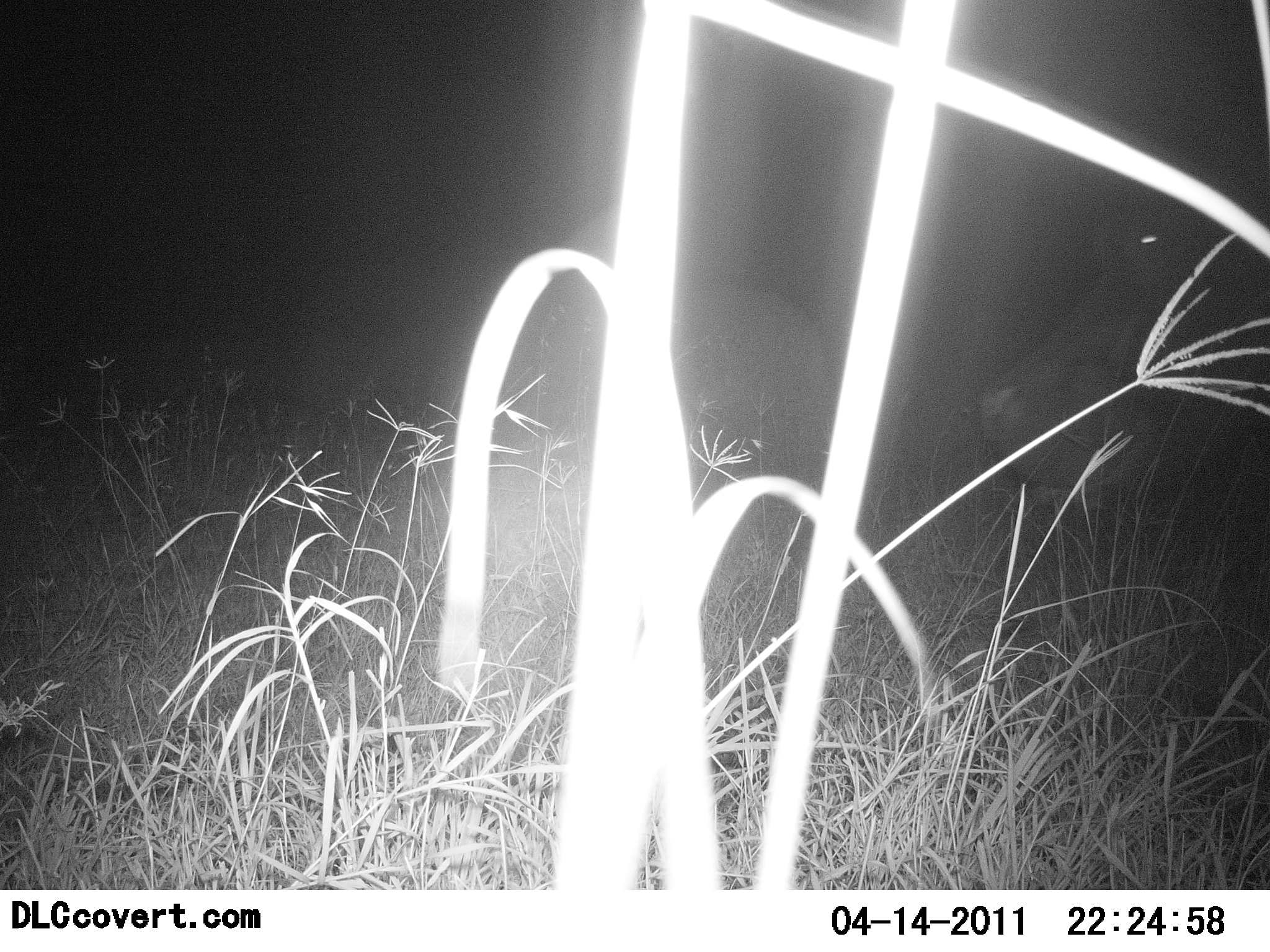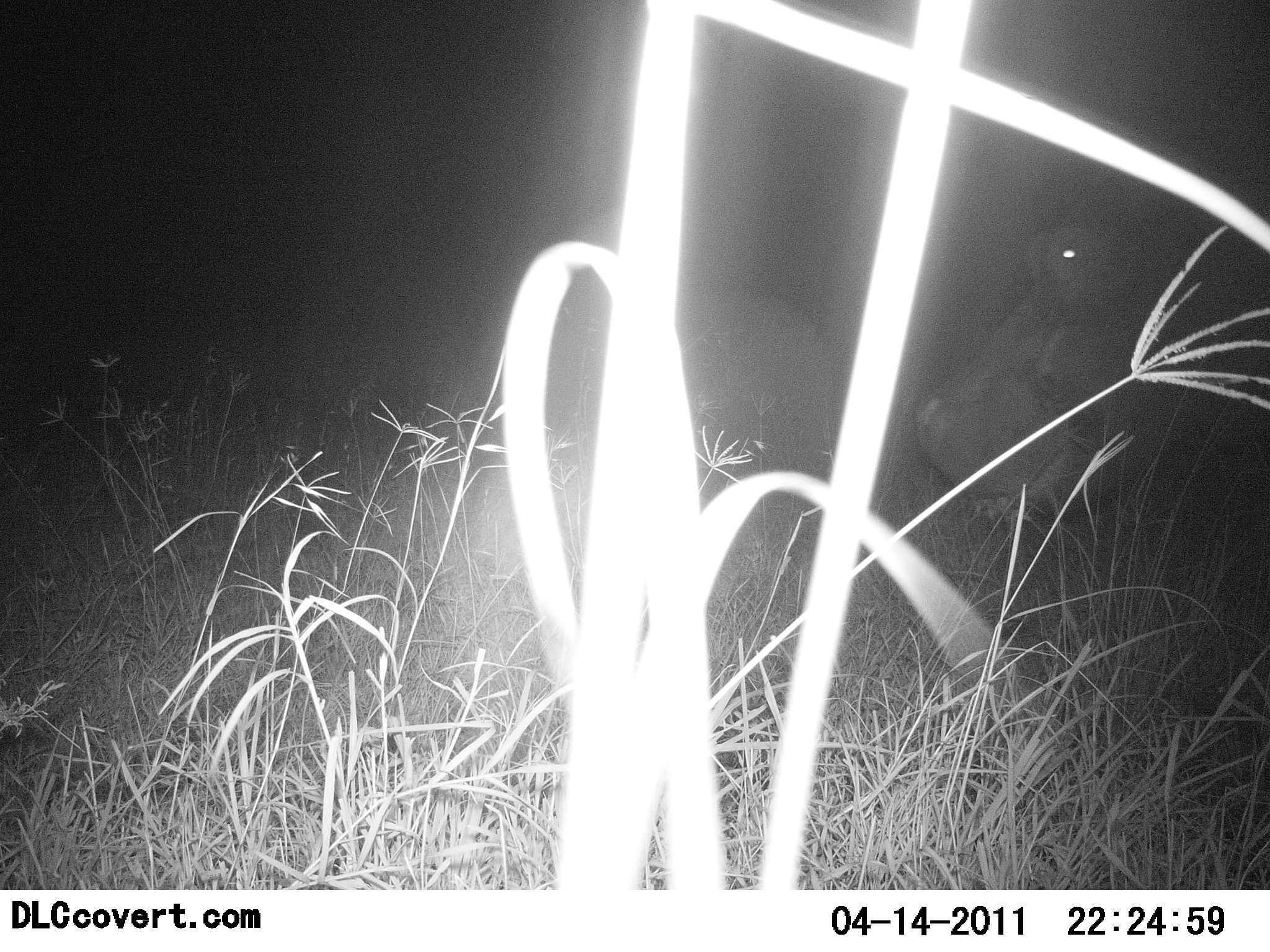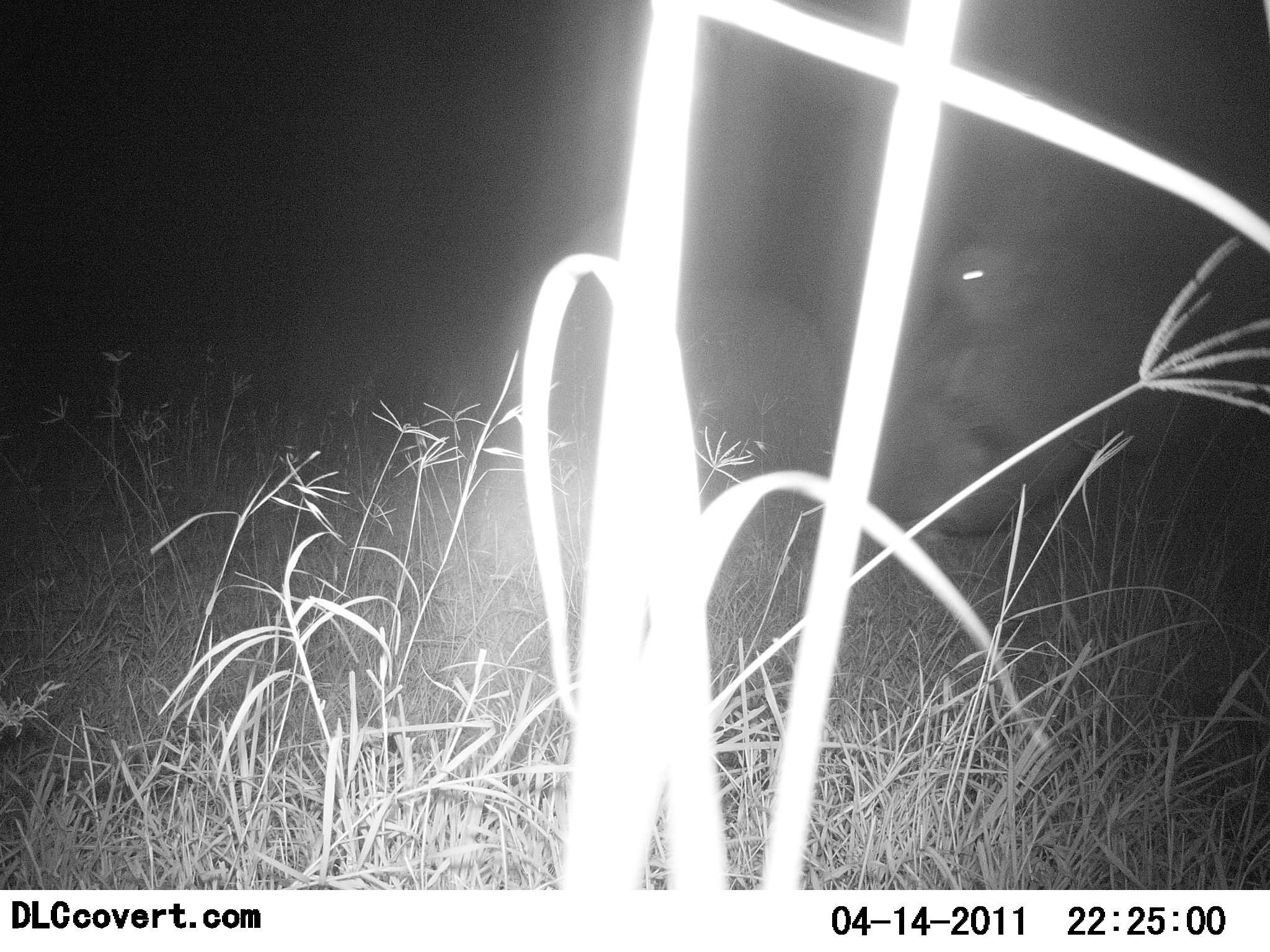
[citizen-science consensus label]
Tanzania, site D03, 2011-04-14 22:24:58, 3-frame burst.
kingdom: Animalia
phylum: Chordata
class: Mammalia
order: Artiodactyla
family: Hippopotamidae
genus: Hippopotamus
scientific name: Hippopotamus amphibius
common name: hippopotamus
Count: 1.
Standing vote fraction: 23%.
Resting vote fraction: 0%.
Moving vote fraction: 77%.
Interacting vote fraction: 0%.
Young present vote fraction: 0%.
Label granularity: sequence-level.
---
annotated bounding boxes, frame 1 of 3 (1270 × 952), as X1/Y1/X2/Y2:
animal: 979/181/1268/524; 673/279/832/484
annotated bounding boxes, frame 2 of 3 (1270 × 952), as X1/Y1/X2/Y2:
animal: 911/160/1268/513; 681/288/835/482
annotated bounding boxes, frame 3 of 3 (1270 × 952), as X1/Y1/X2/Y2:
animal: 883/147/1270/530; 680/283/834/494